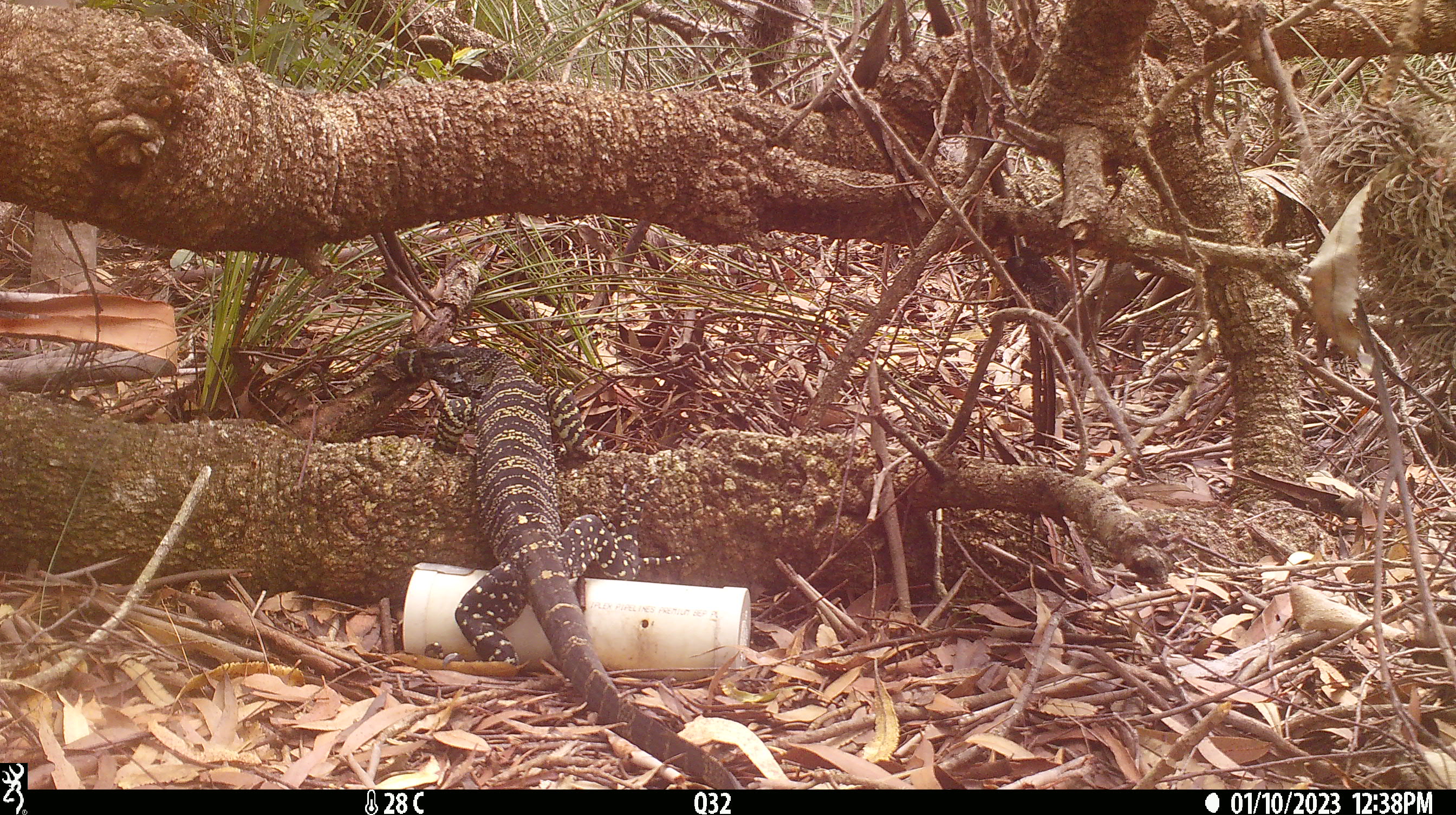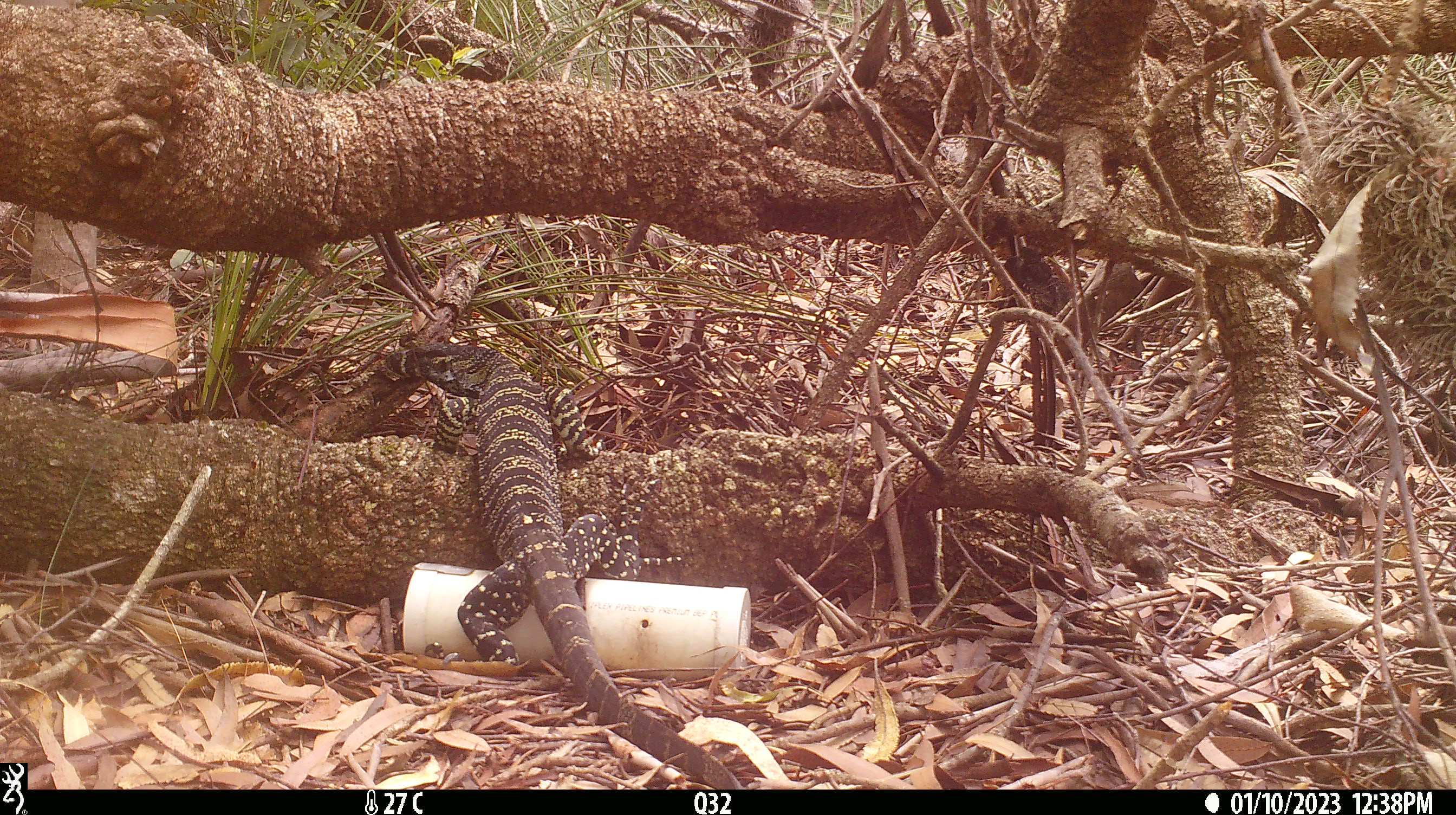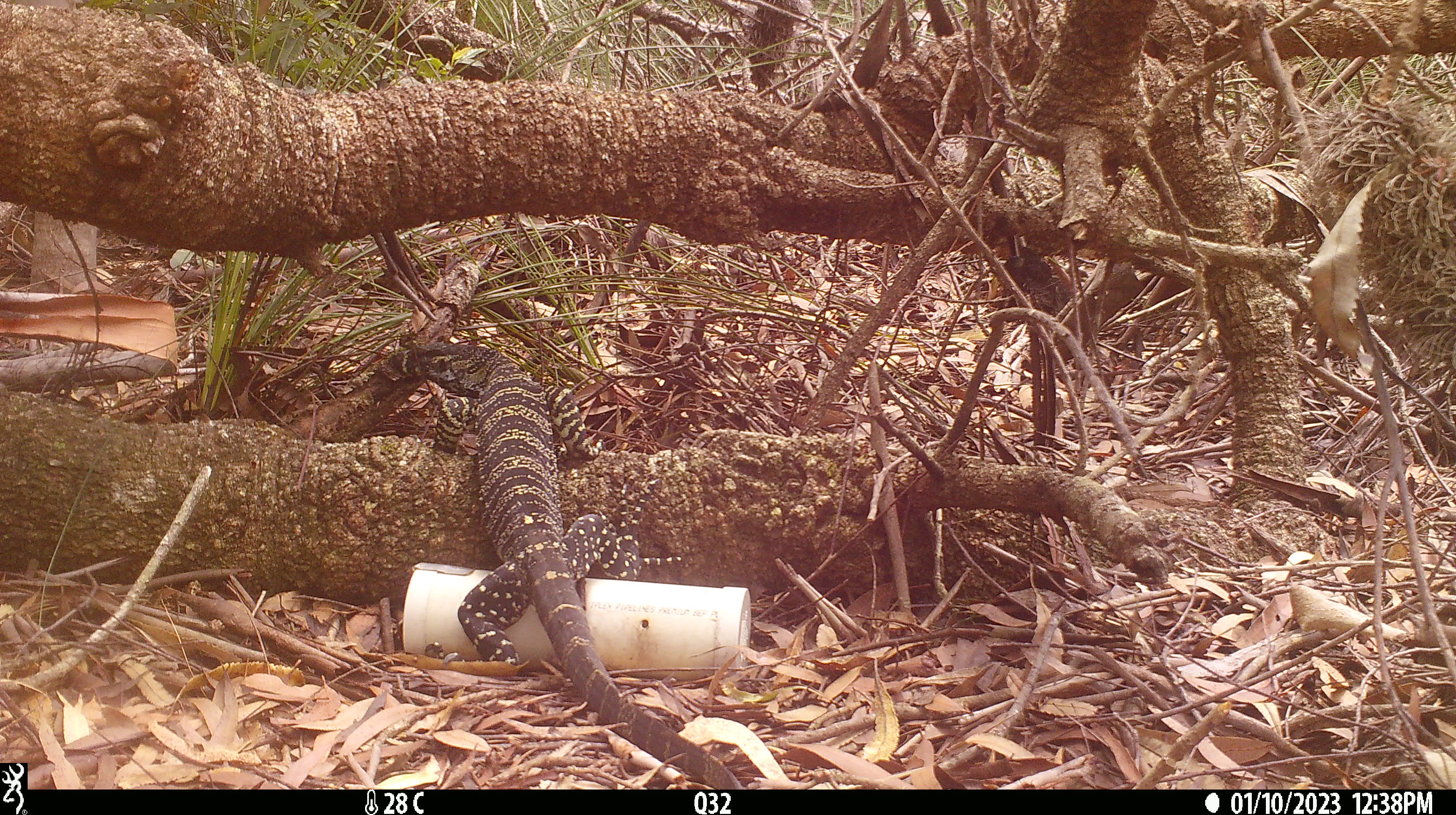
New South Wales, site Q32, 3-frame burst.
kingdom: Animalia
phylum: Chordata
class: Reptilia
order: Squamata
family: Varanidae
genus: Varanus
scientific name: Varanus varius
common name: lace monitor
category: goanna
Goanna (lace monitor) (Varanus varius).